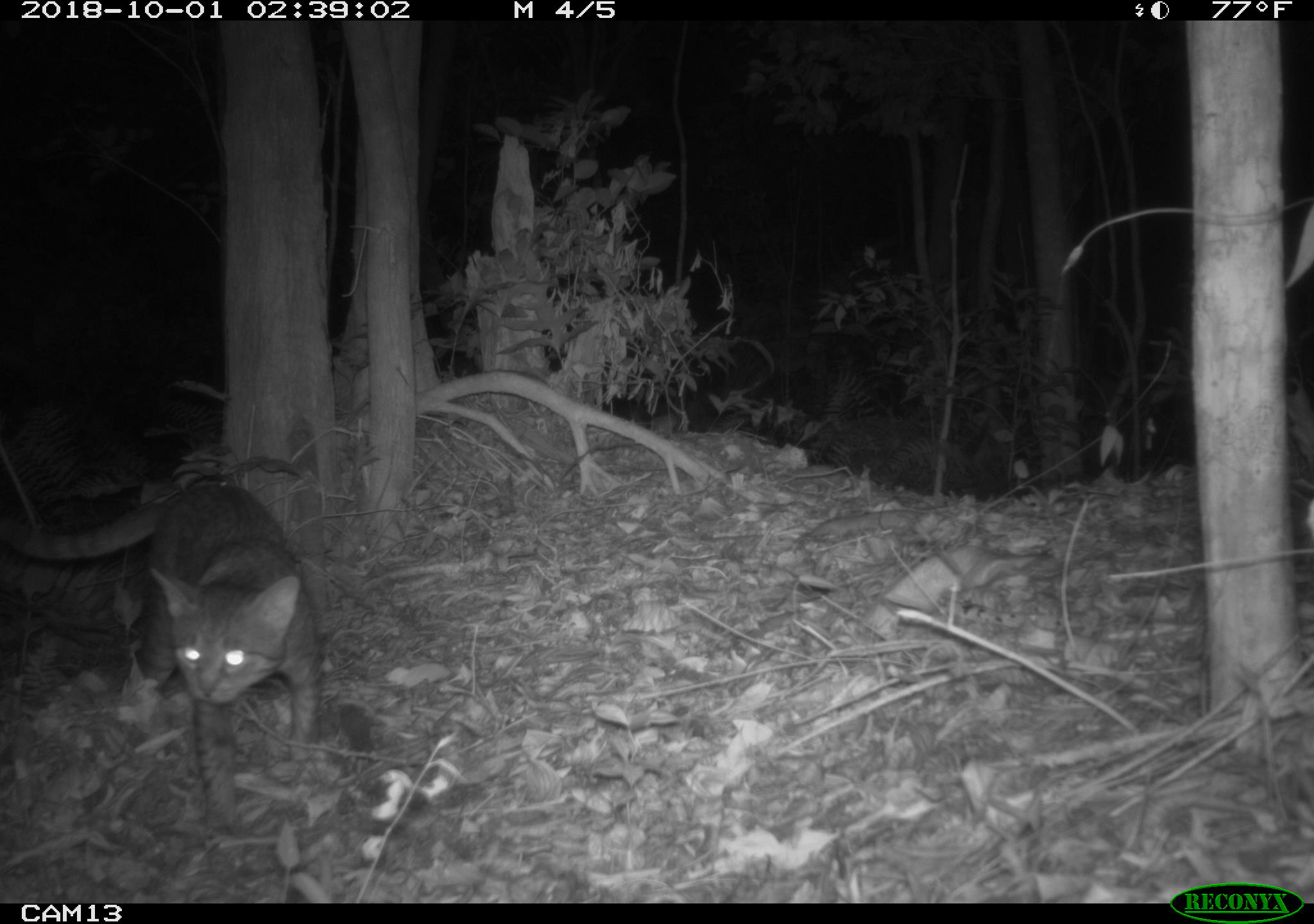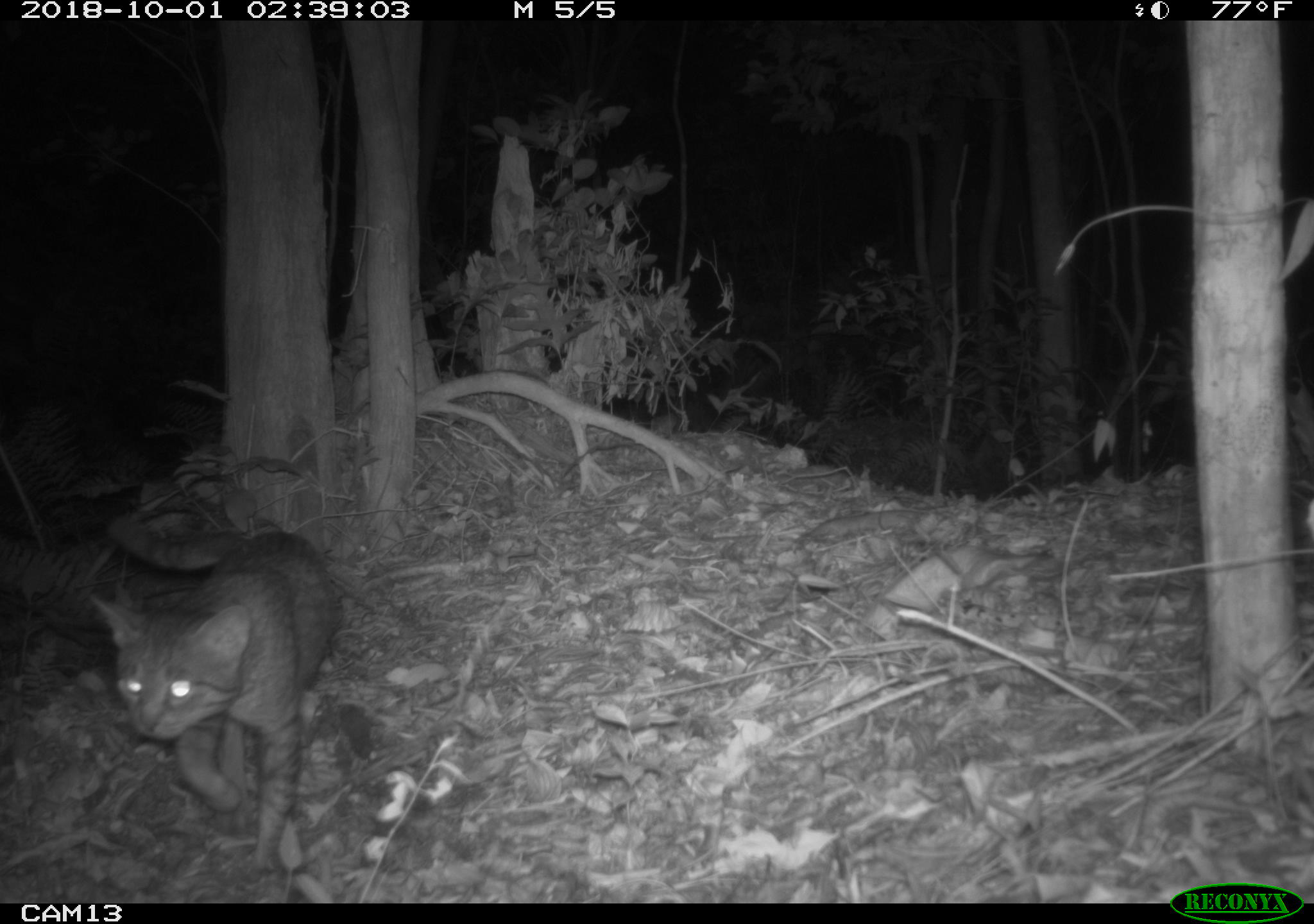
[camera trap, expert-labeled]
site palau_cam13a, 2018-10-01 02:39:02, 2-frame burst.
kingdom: Animalia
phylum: Chordata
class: Mammalia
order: Carnivora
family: Felidae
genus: Felis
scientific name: Felis catus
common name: cat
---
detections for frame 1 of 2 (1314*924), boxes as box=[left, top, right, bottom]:
cat: box=[15, 454, 345, 837]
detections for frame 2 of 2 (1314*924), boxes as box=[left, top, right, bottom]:
cat: box=[92, 512, 339, 886]